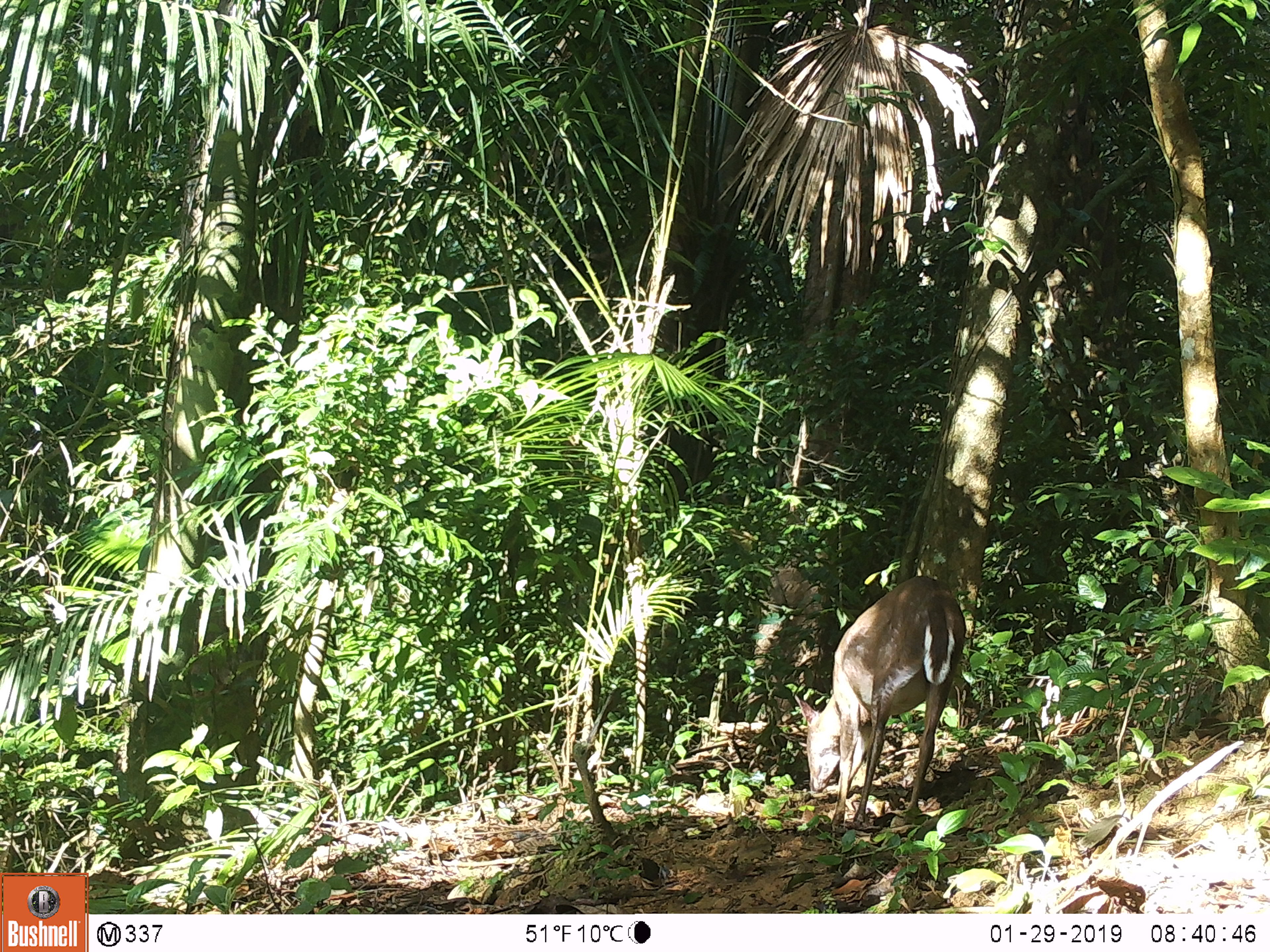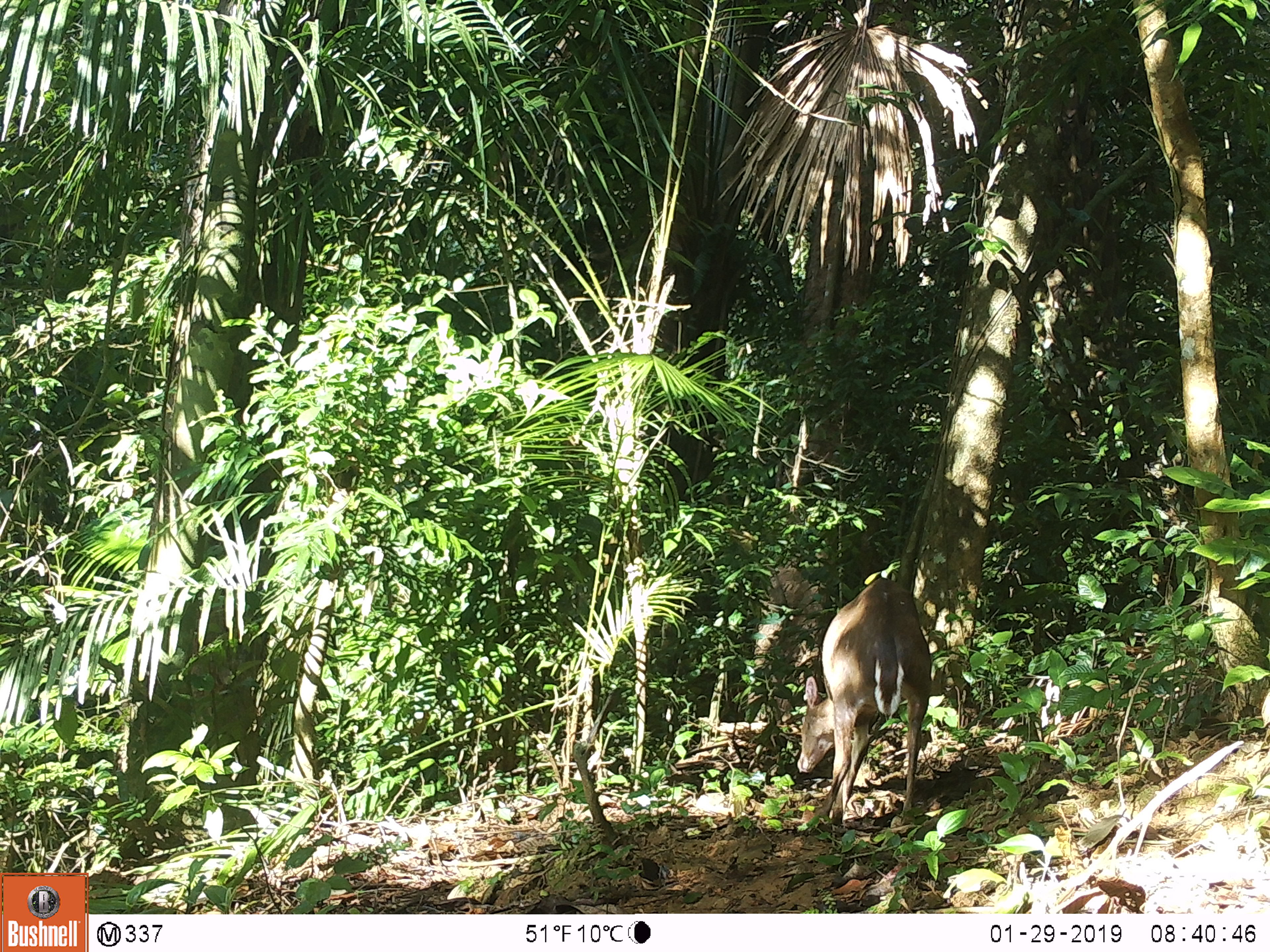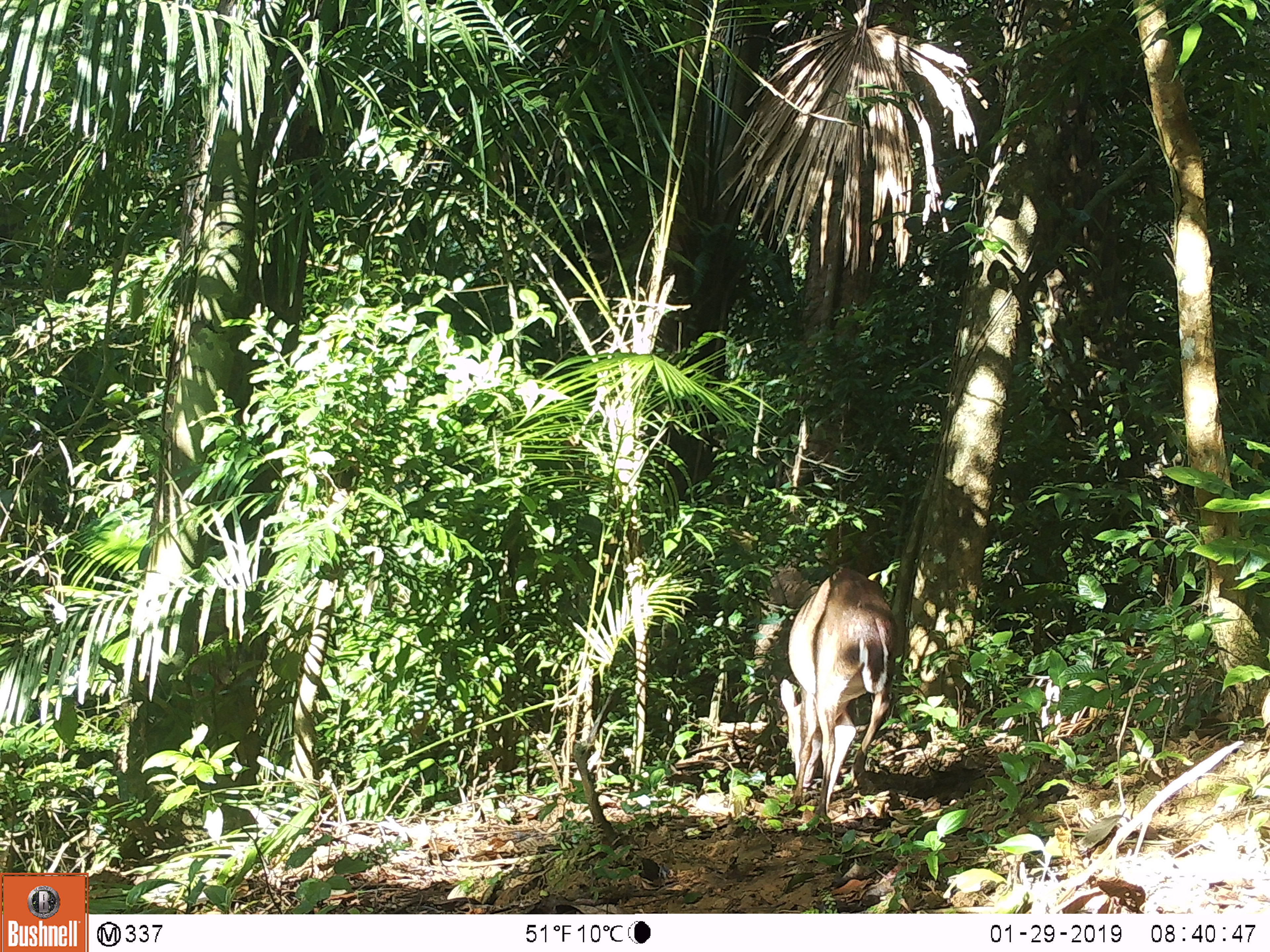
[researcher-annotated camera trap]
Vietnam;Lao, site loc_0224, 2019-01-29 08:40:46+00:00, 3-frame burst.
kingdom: Animalia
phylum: Chordata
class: Mammalia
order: Artiodactyla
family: Cervidae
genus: Muntiacus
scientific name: Muntiacus vuquangensis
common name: large-antlered muntjac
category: large antlered muntjac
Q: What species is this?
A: Large antlered muntjac (large-antlered muntjac) (Muntiacus vuquangensis).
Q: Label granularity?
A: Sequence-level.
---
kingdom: Animalia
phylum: Chordata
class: Mammalia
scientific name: Mammalia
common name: mammal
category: unidentified mammal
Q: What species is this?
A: Unidentified mammal (mammal) (Mammalia).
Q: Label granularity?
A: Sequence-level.